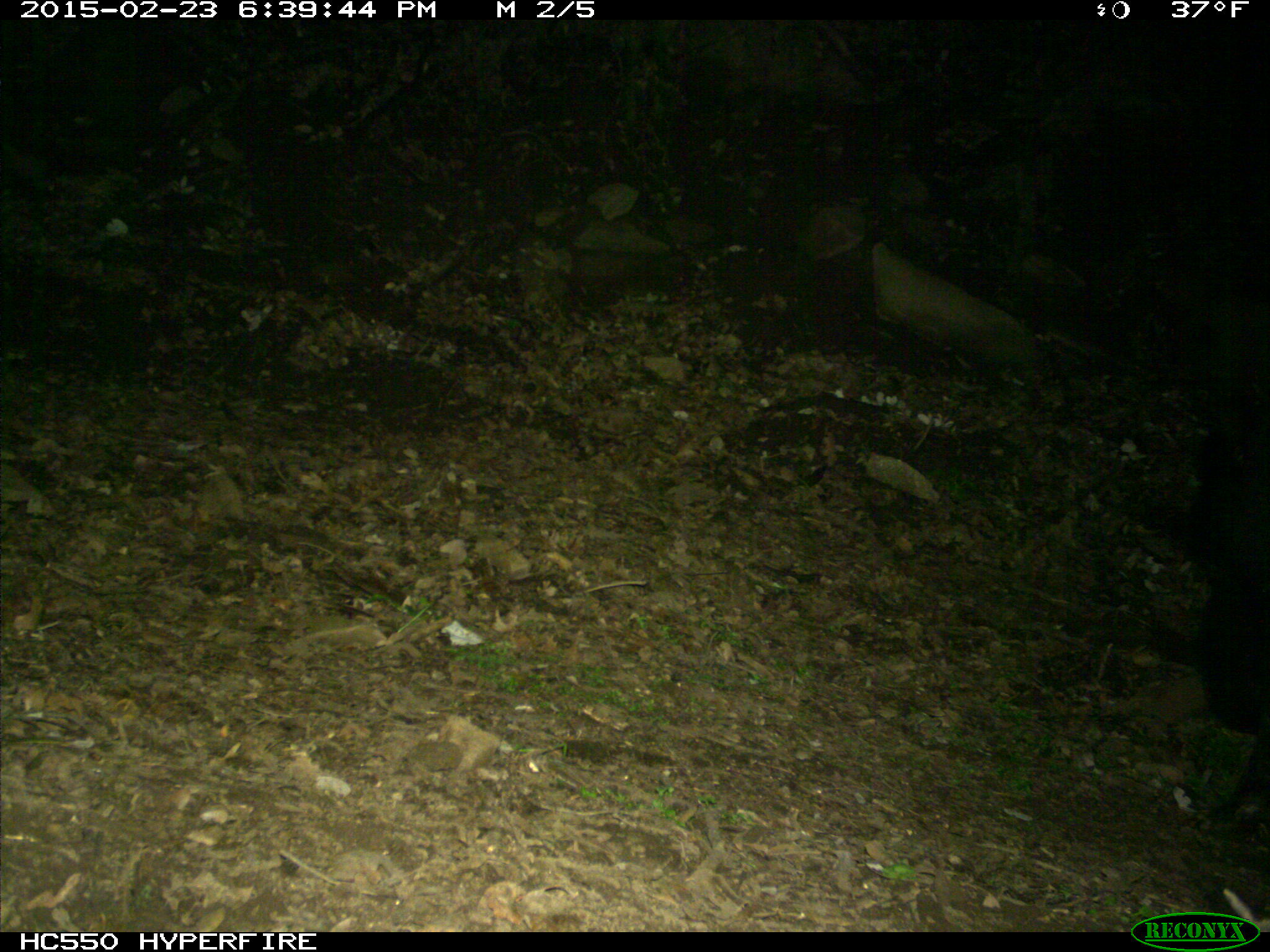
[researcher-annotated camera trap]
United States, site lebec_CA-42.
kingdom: Animalia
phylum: Chordata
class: Mammalia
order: Artiodactyla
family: Suidae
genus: Sus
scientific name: Sus scrofa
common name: wild boar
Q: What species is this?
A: Sus scrofa (wild boar).